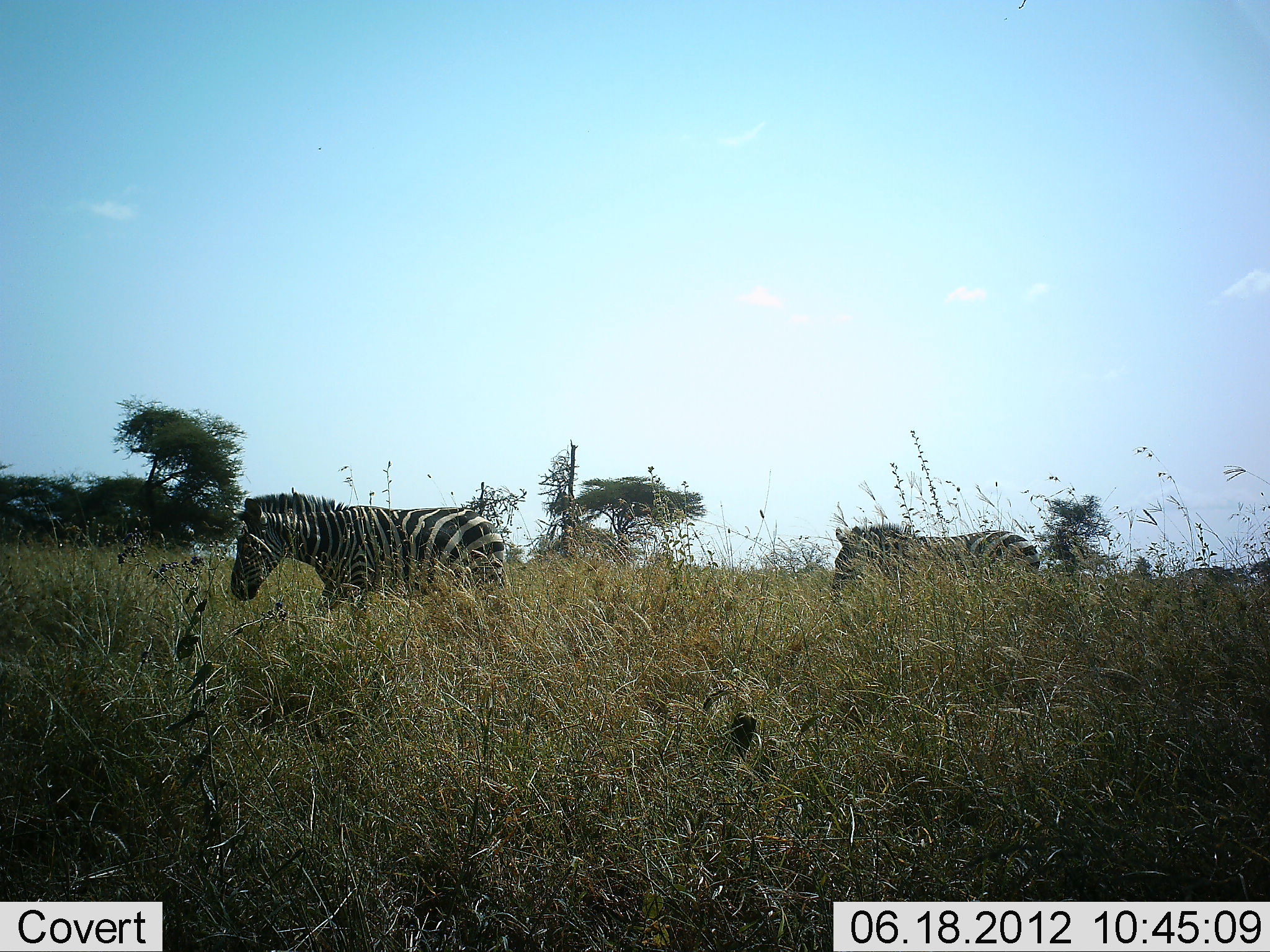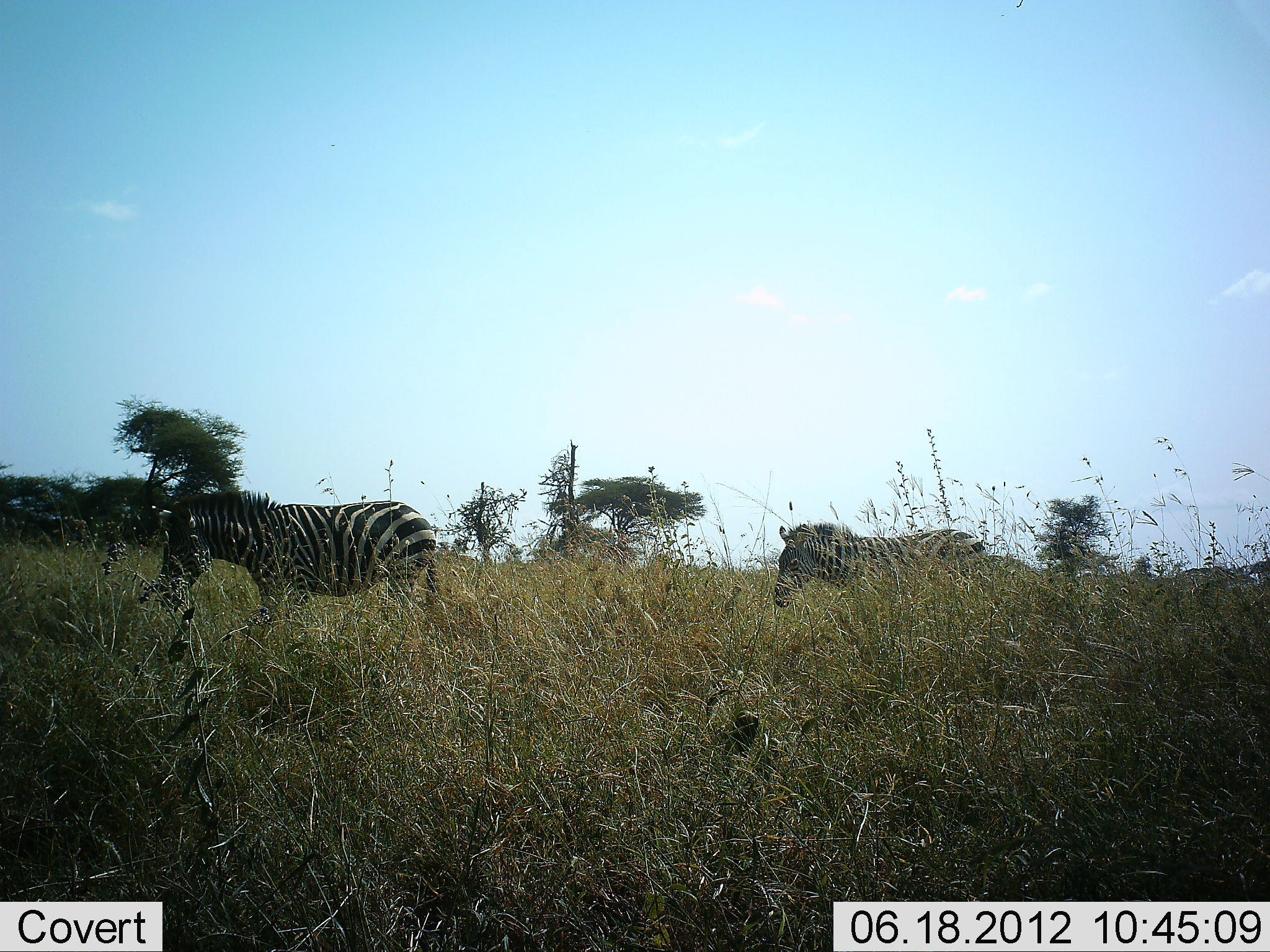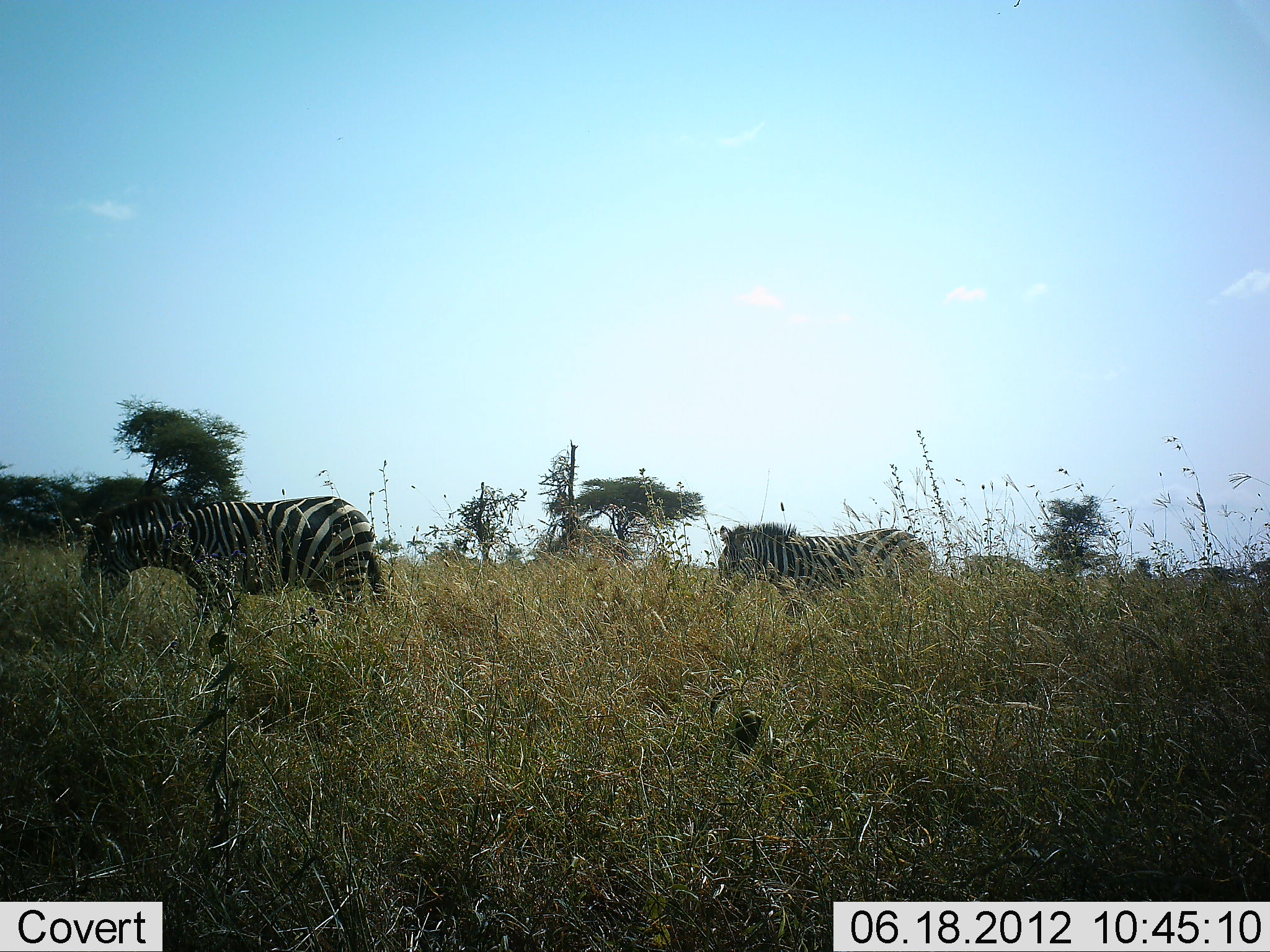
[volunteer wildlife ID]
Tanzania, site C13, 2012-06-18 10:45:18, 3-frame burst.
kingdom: Animalia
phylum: Chordata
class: Mammalia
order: Perissodactyla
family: Equidae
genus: Equus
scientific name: Equus quagga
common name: plains zebra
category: zebra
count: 2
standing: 0%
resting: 0%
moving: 100%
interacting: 0%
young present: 0%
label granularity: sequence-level